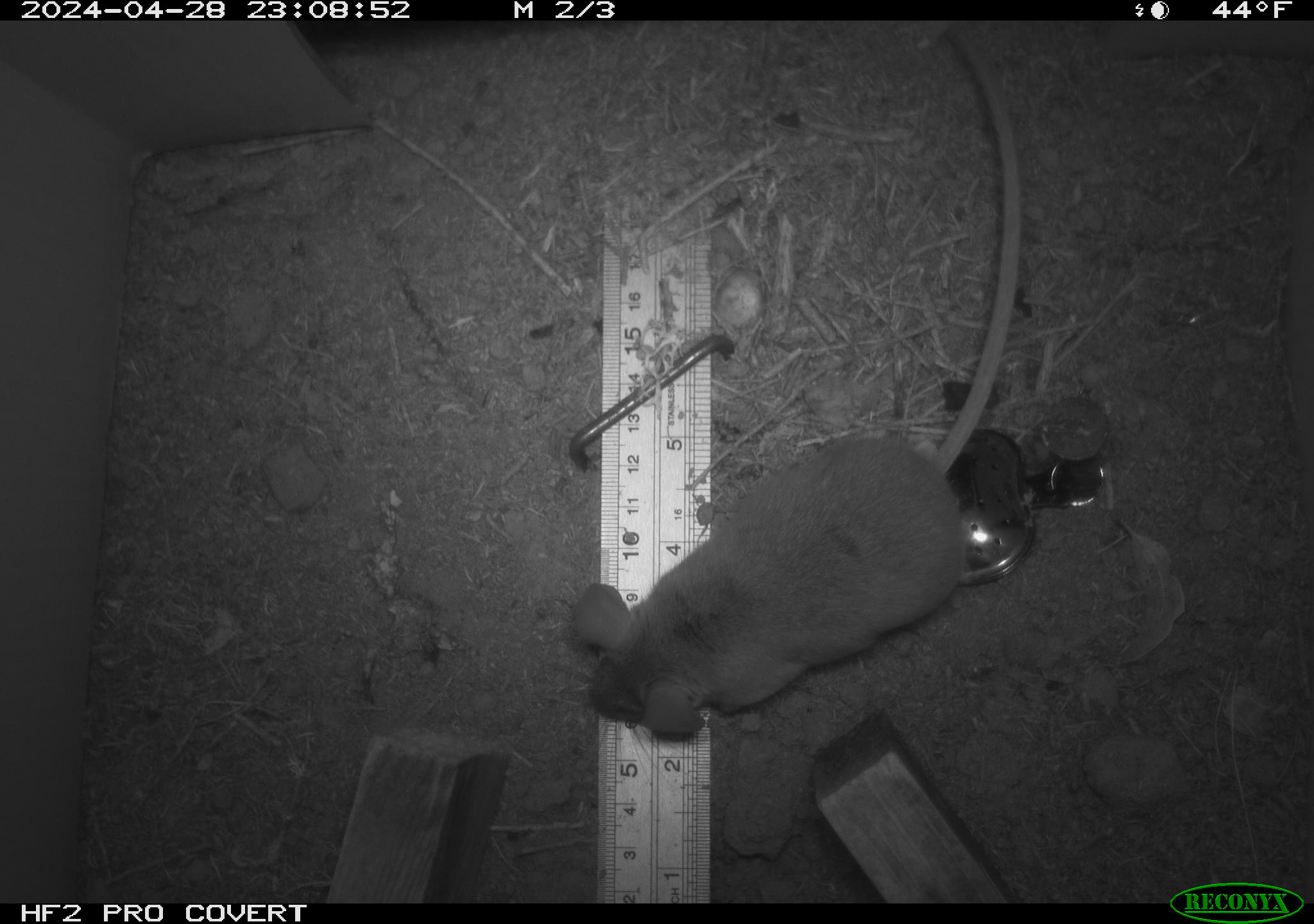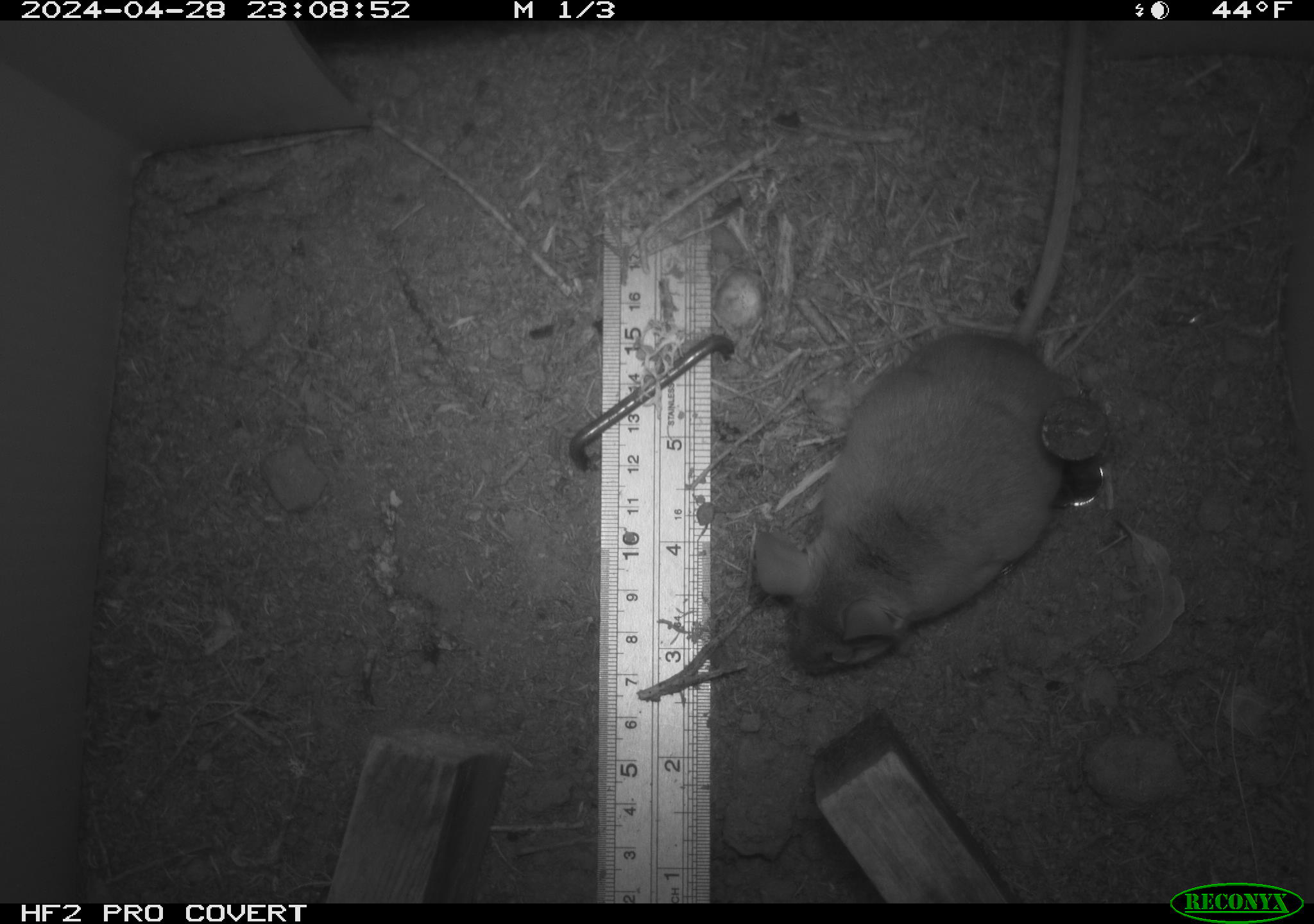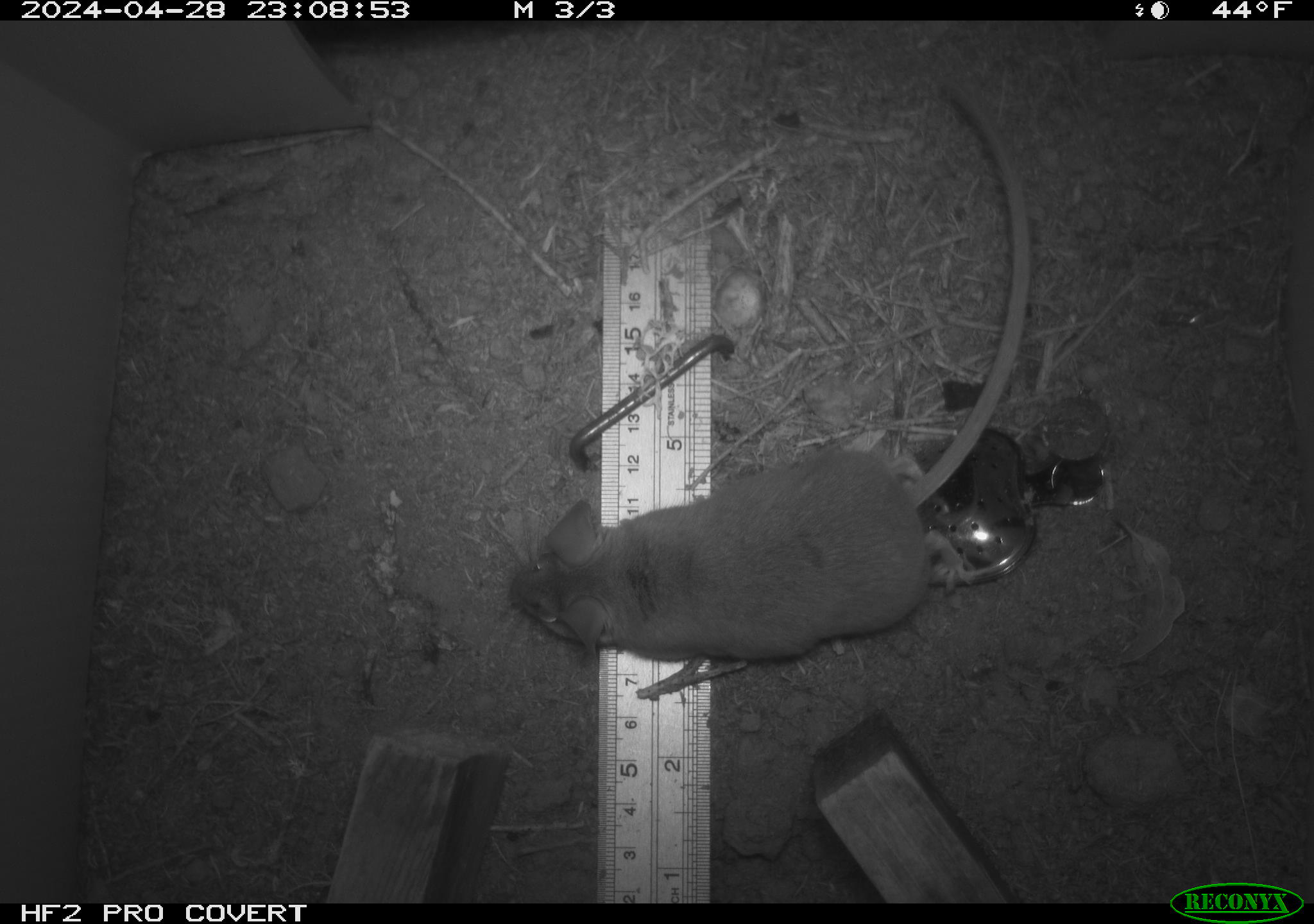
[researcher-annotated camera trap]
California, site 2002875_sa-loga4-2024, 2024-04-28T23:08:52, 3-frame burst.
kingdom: Animalia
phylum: Chordata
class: Mammalia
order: Rodentia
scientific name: Rodentia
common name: mouse species